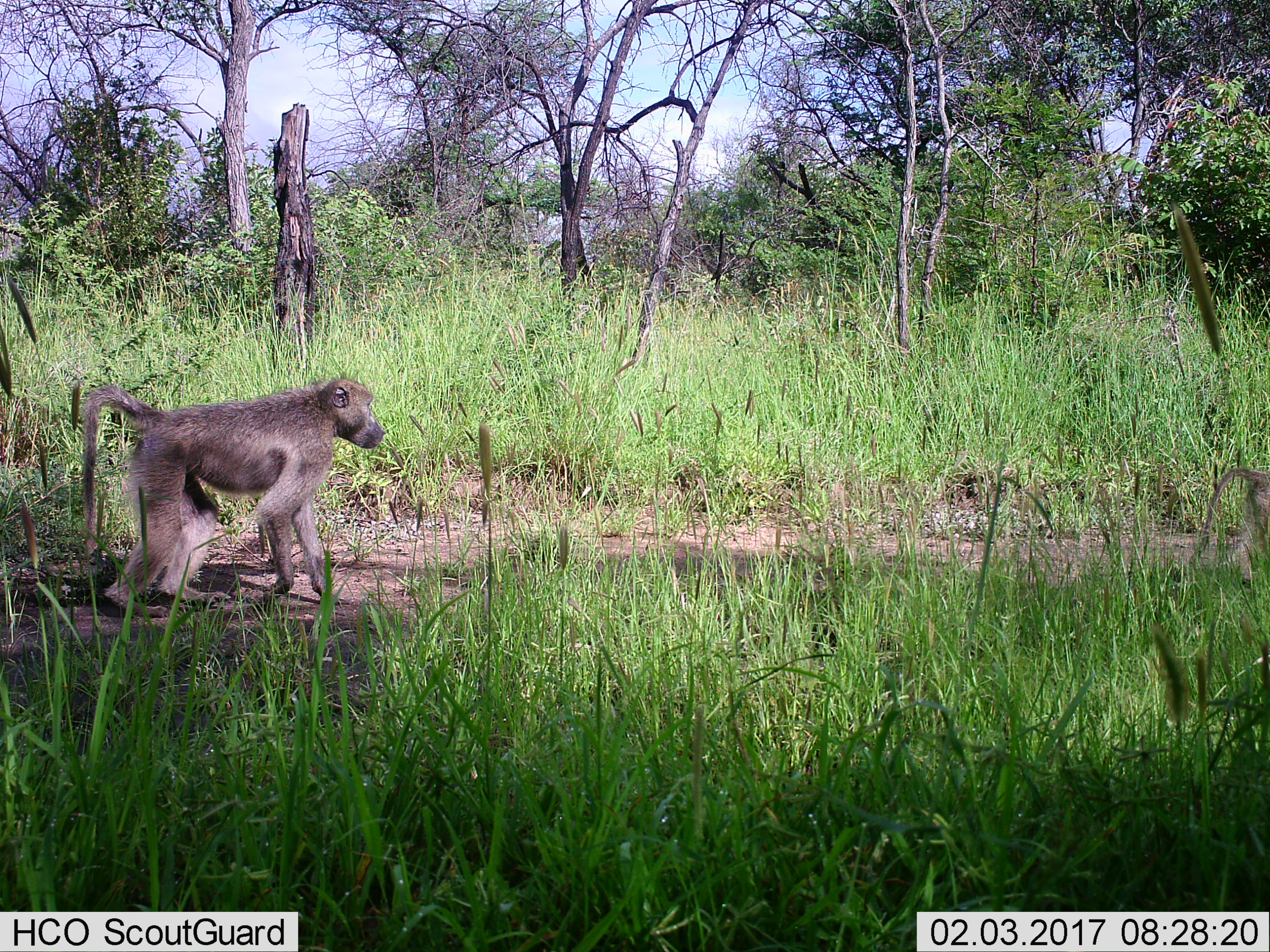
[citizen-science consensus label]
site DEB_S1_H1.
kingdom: Animalia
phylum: Chordata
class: Mammalia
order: Primates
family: Cercopithecidae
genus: Papio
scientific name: Papio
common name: baboon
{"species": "baboon (Papio)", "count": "2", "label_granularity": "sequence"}